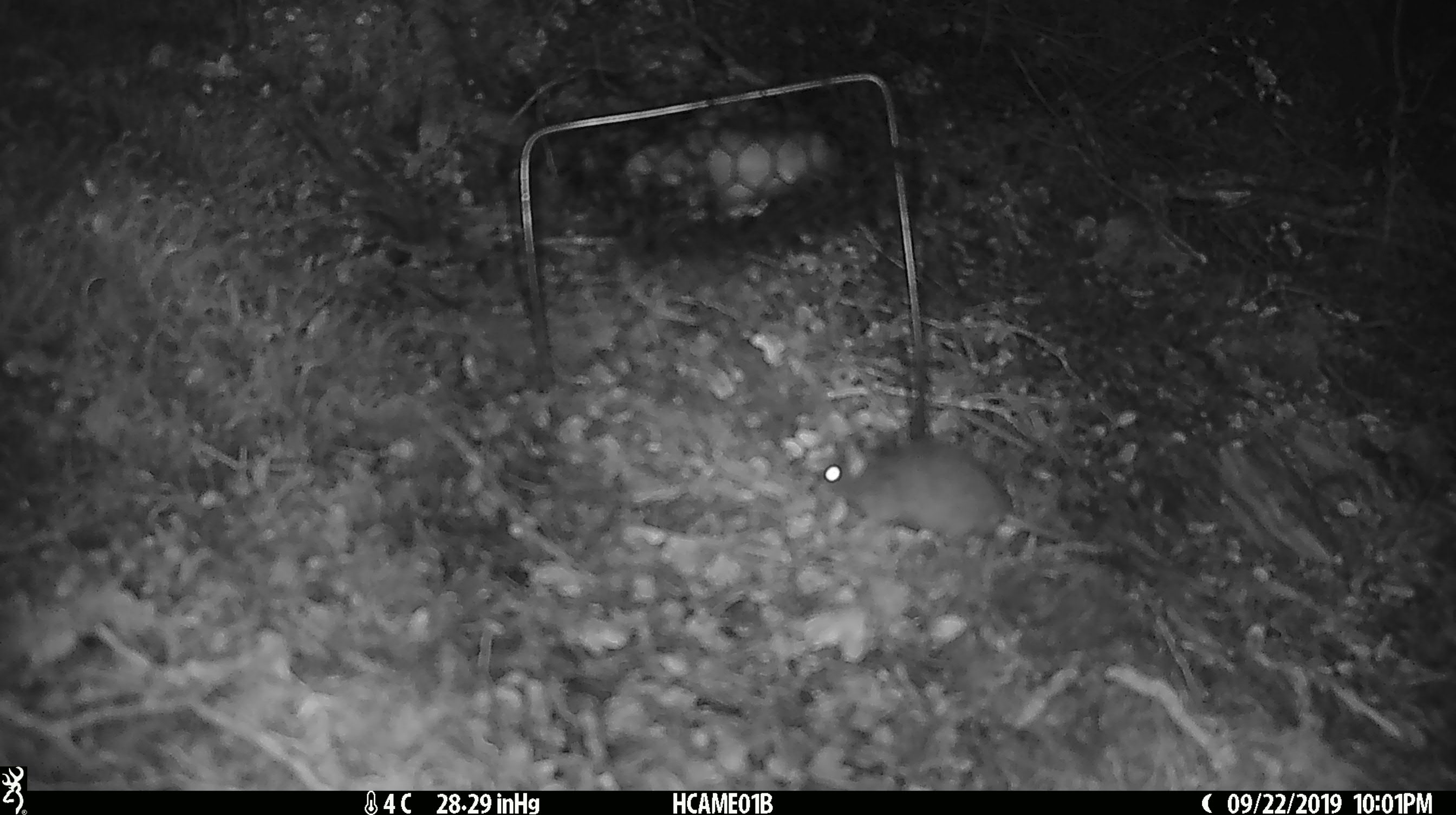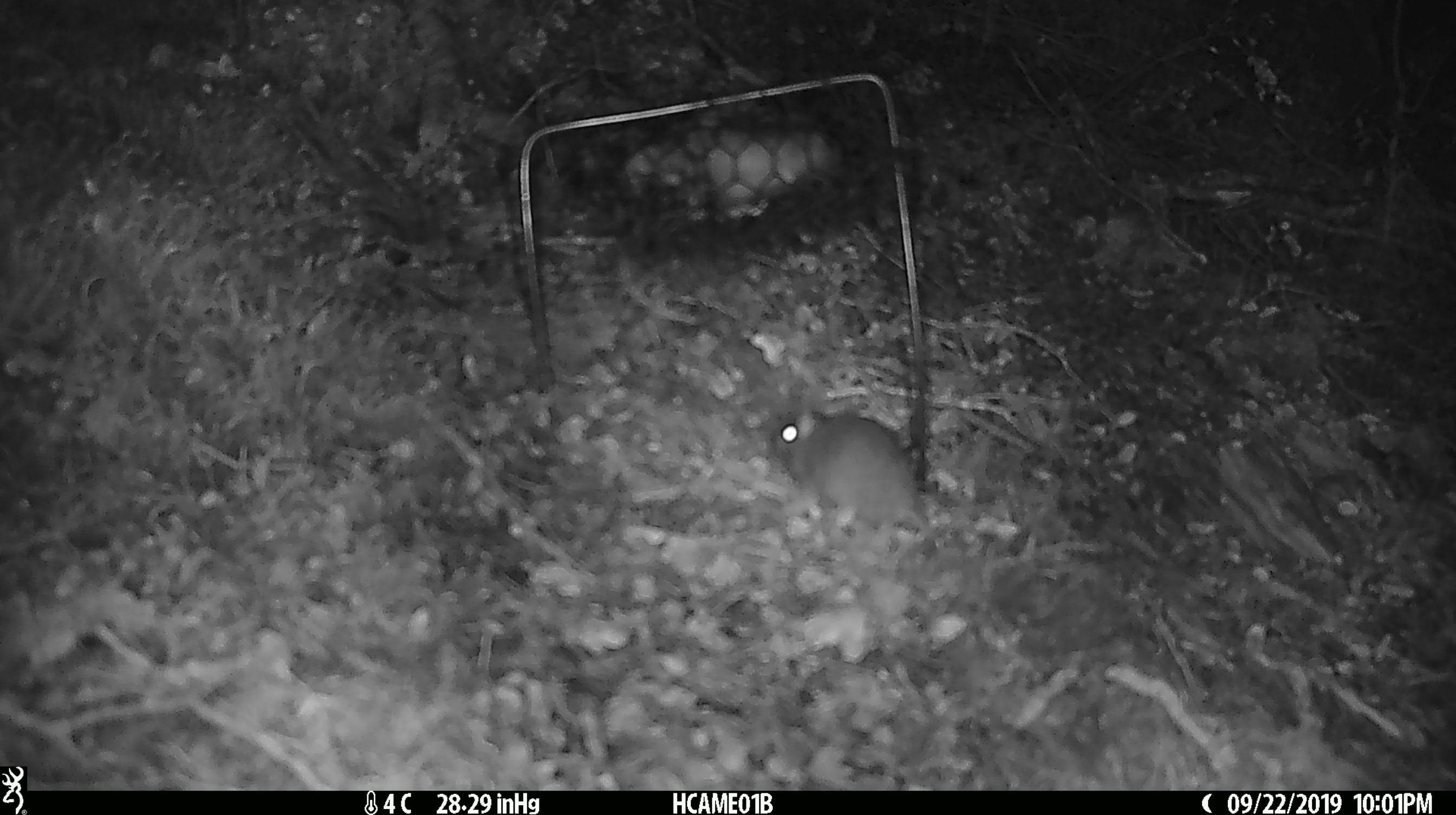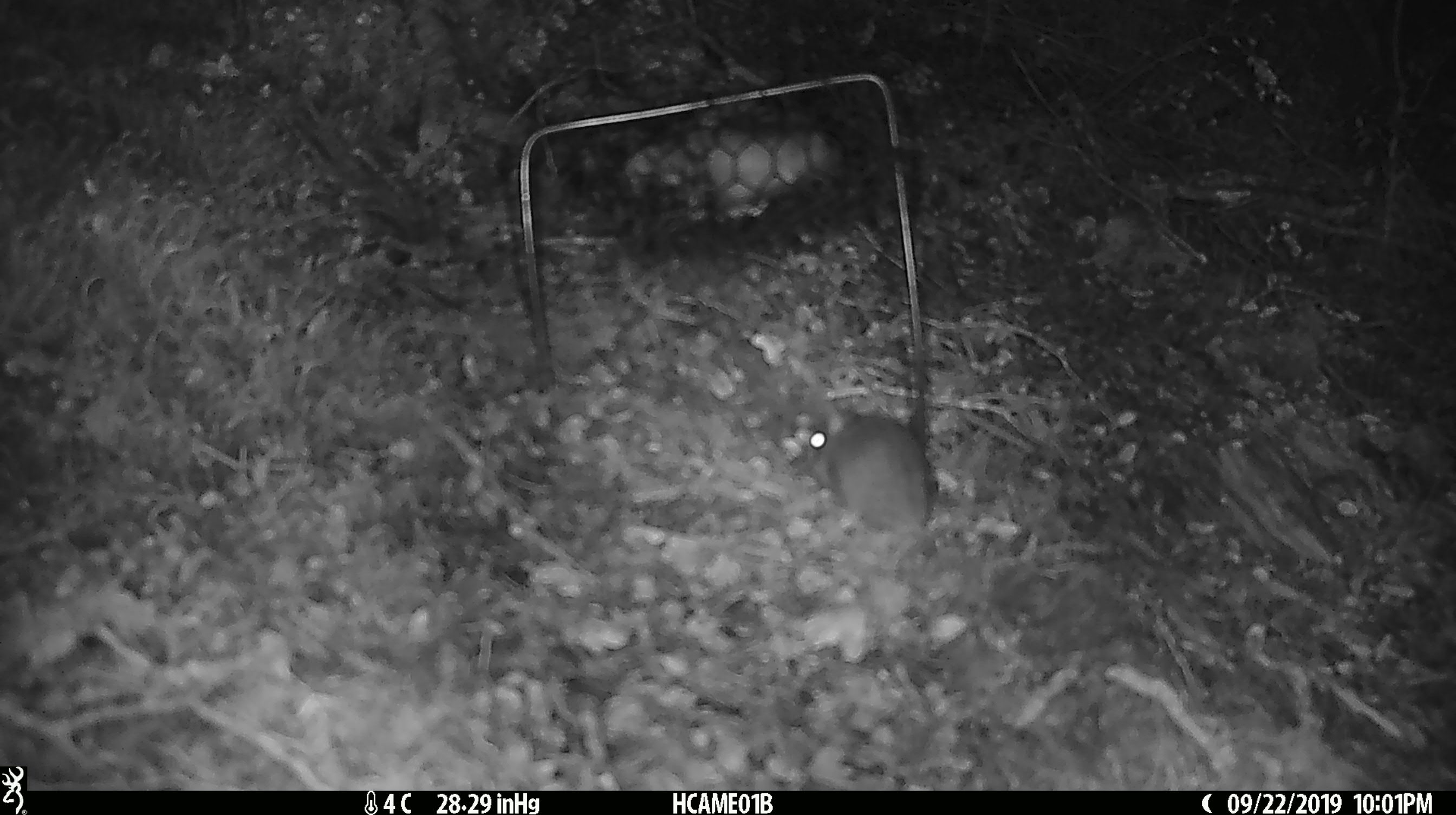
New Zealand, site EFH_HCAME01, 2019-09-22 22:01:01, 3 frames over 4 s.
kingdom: Animalia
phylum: Chordata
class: Mammalia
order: Rodentia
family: Muridae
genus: Mus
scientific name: Mus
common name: mouse